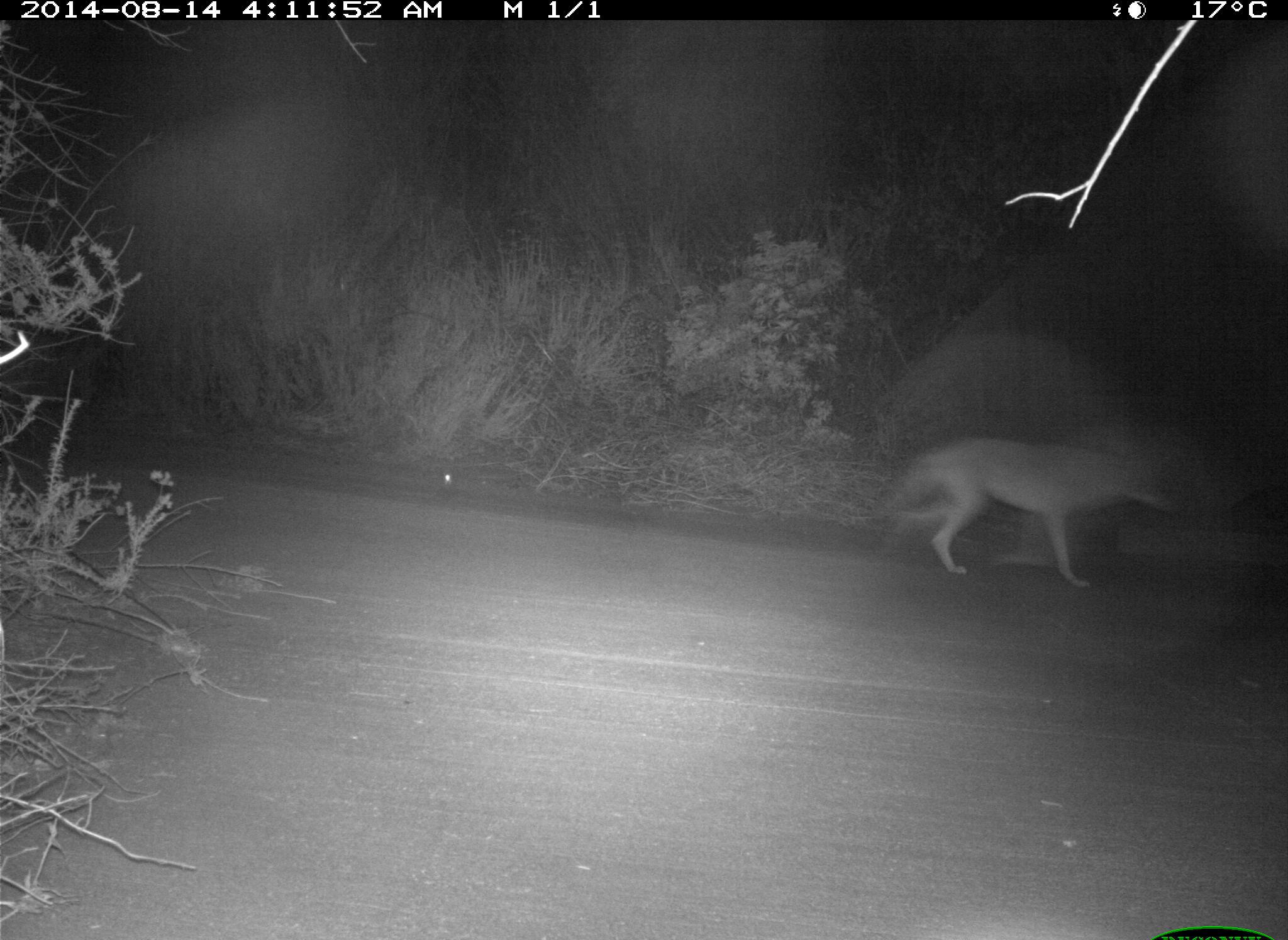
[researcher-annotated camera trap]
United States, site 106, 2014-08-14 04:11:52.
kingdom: Animalia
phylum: Chordata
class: Mammalia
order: Carnivora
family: Canidae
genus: Canis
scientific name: Canis latrans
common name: coyote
Coyote (Canis latrans).